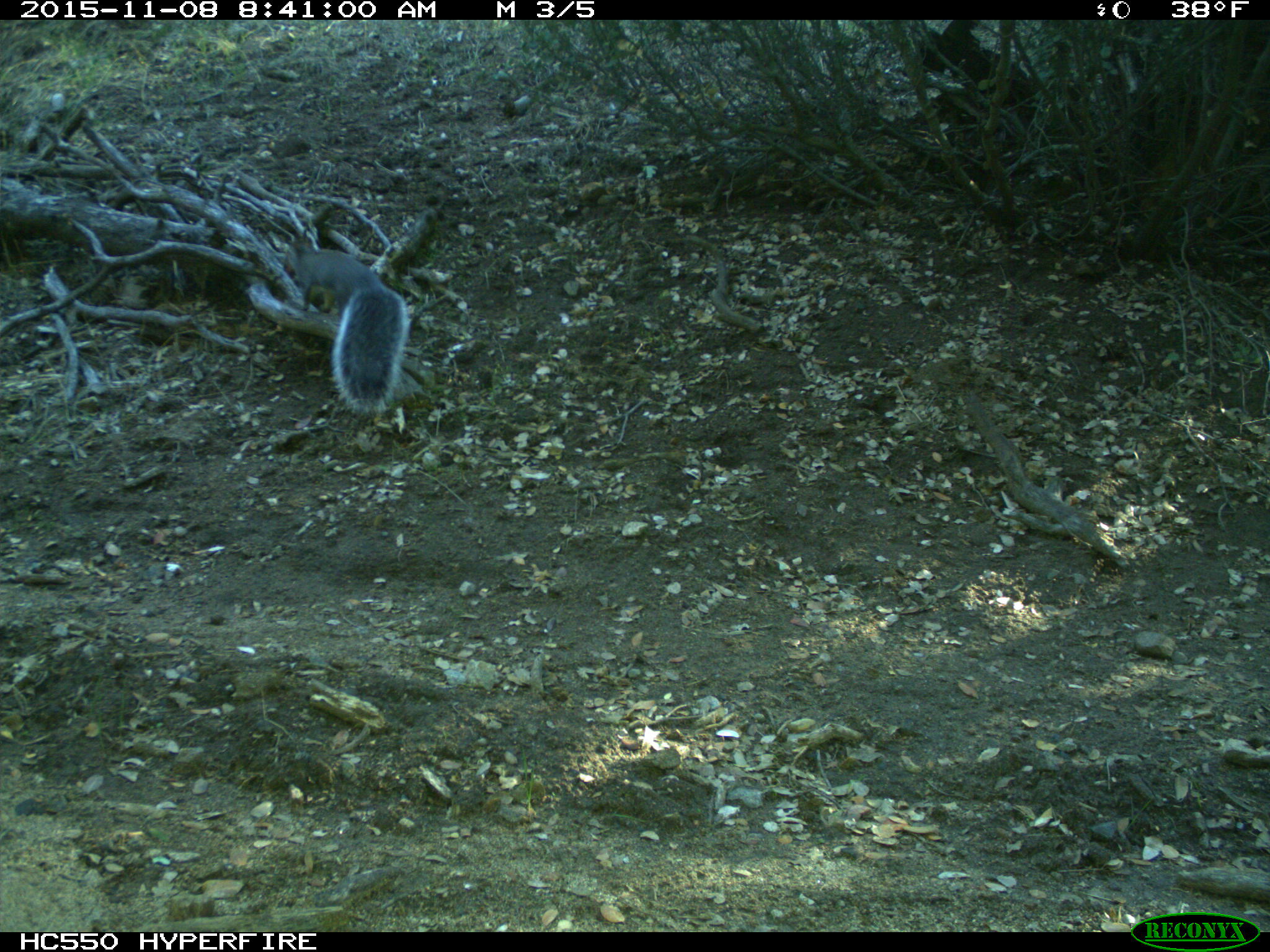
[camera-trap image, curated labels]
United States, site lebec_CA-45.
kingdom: Animalia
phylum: Chordata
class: Mammalia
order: Rodentia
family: Sciuridae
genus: Sciurus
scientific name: Sciurus carolinensis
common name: eastern gray squirrel